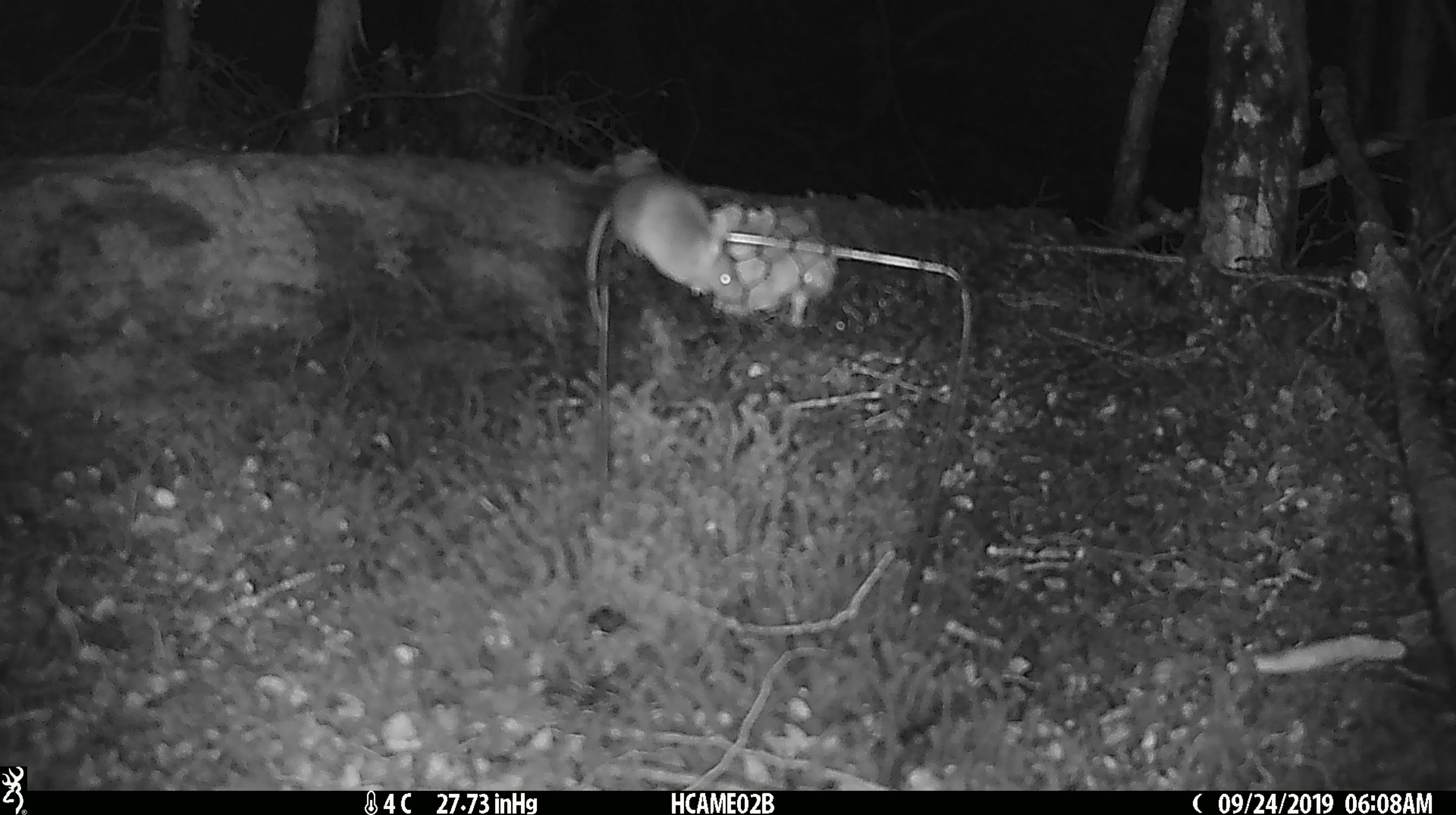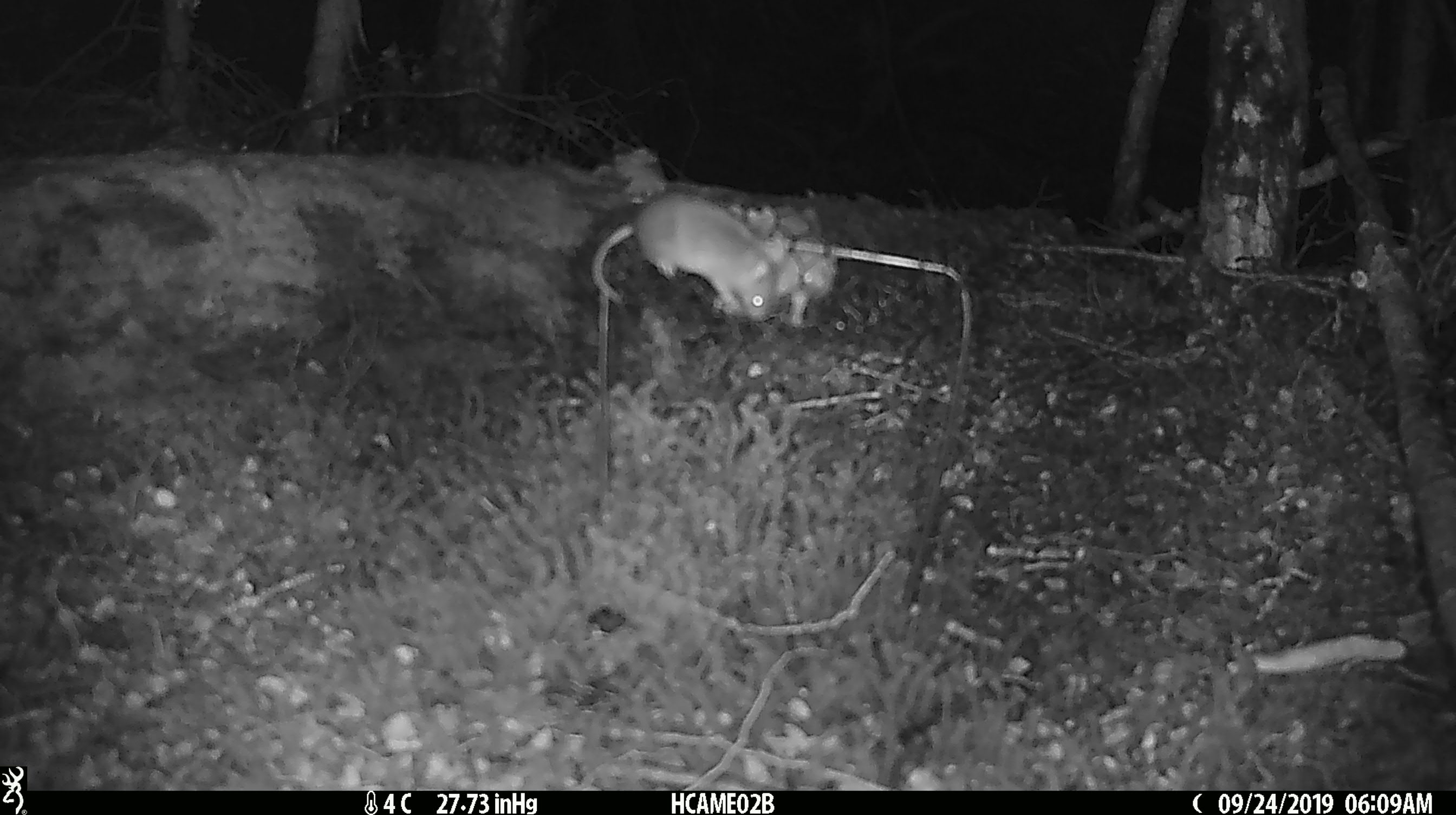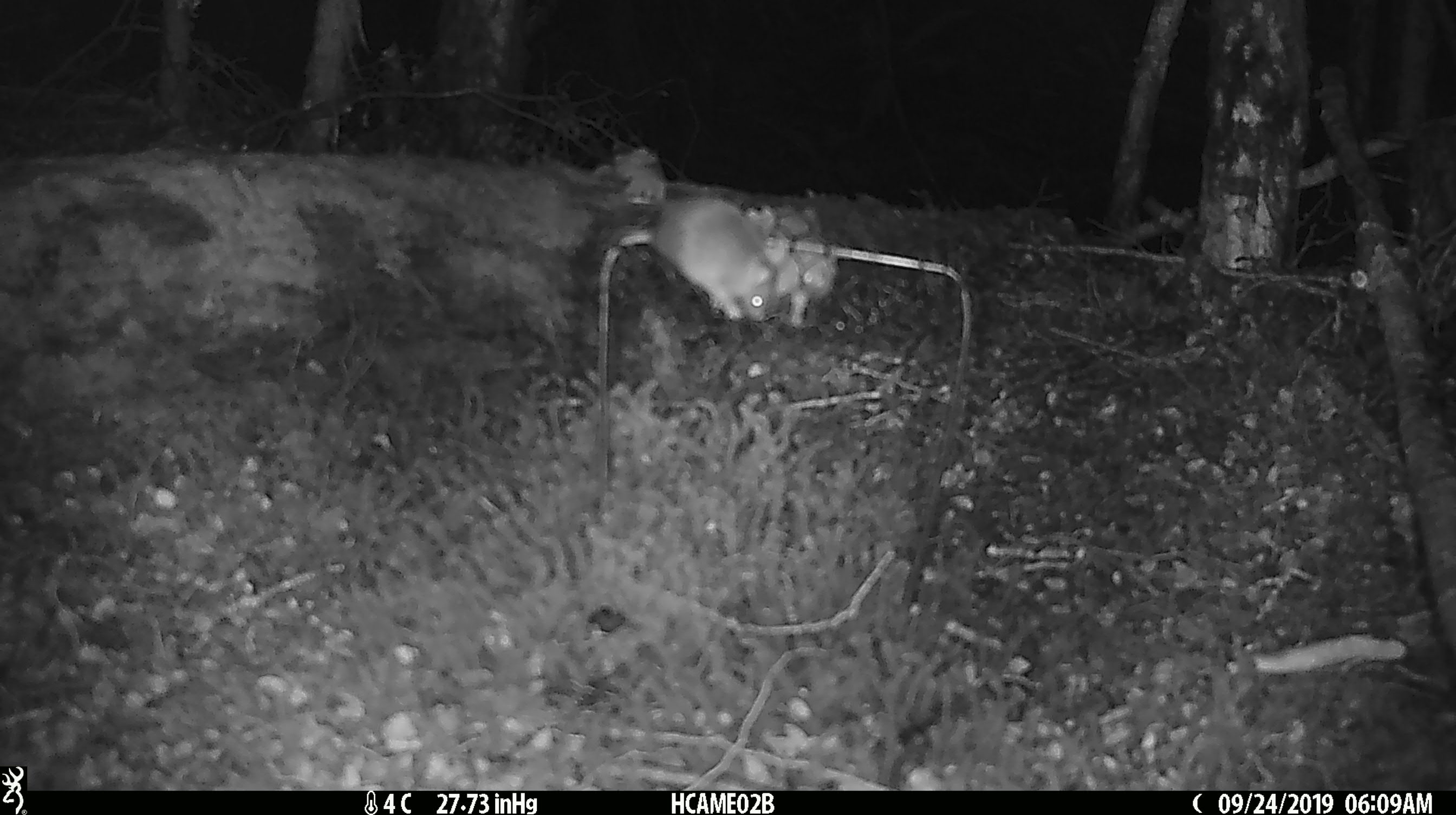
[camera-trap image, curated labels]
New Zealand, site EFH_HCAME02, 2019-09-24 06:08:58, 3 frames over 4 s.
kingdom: Animalia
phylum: Chordata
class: Mammalia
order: Rodentia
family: Muridae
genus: Mus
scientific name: Mus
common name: mouse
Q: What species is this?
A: Mouse (Mus).